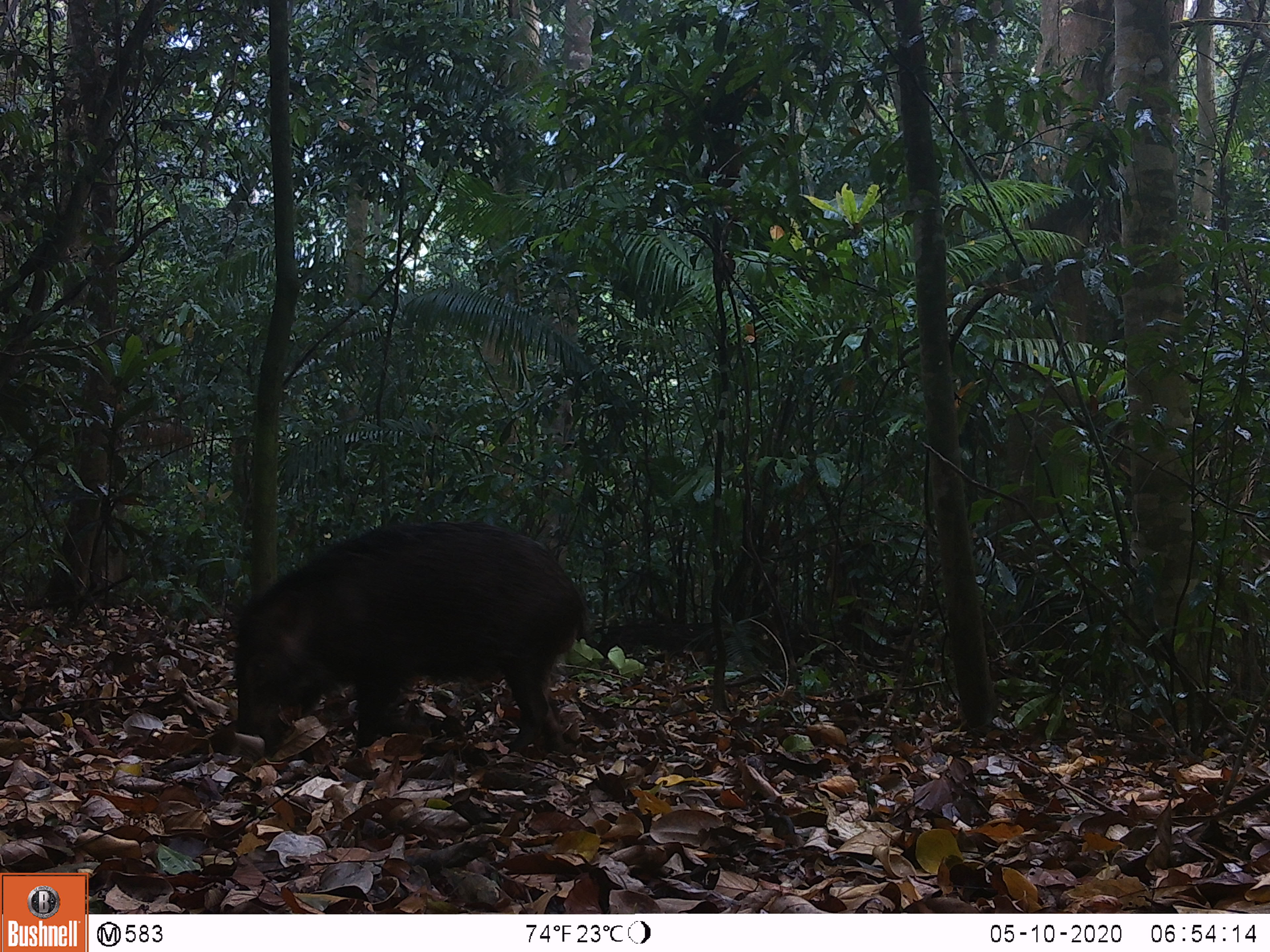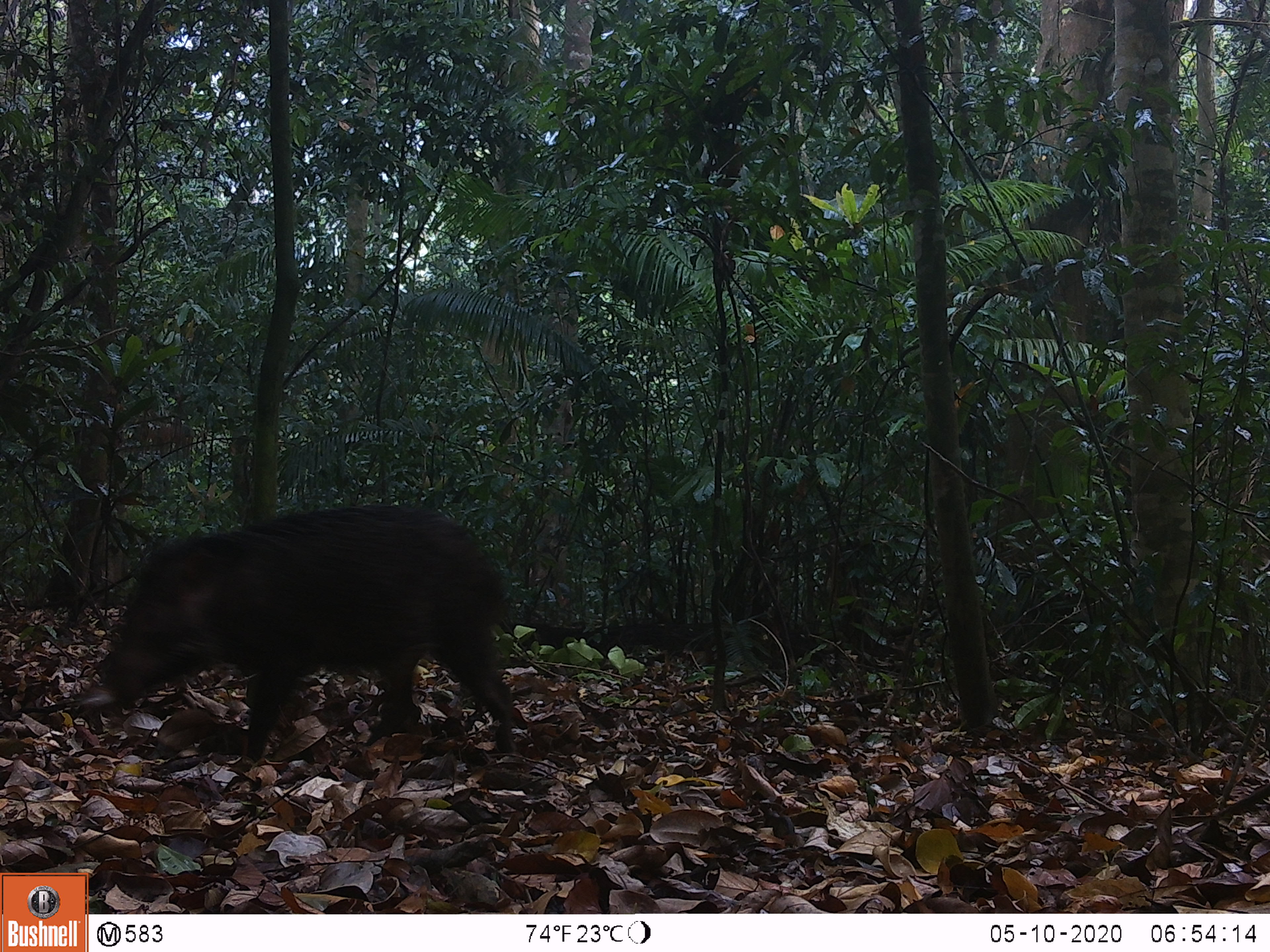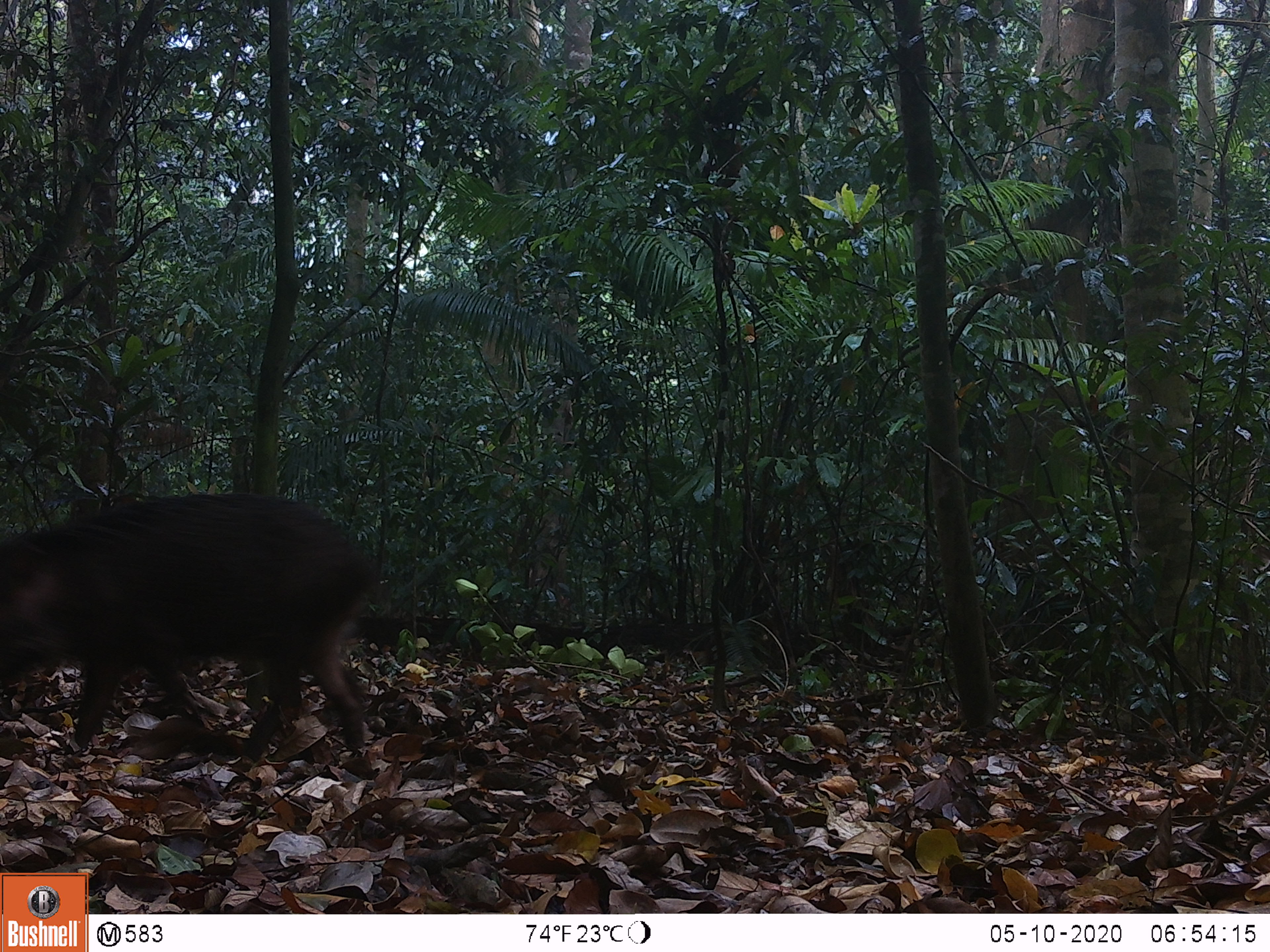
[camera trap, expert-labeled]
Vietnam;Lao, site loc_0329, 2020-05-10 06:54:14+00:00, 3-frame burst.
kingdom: Animalia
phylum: Chordata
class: Mammalia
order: Artiodactyla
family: Suidae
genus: Sus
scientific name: Sus scrofa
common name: eurasian wild pig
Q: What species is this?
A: Eurasian wild pig (Sus scrofa).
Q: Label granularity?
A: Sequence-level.